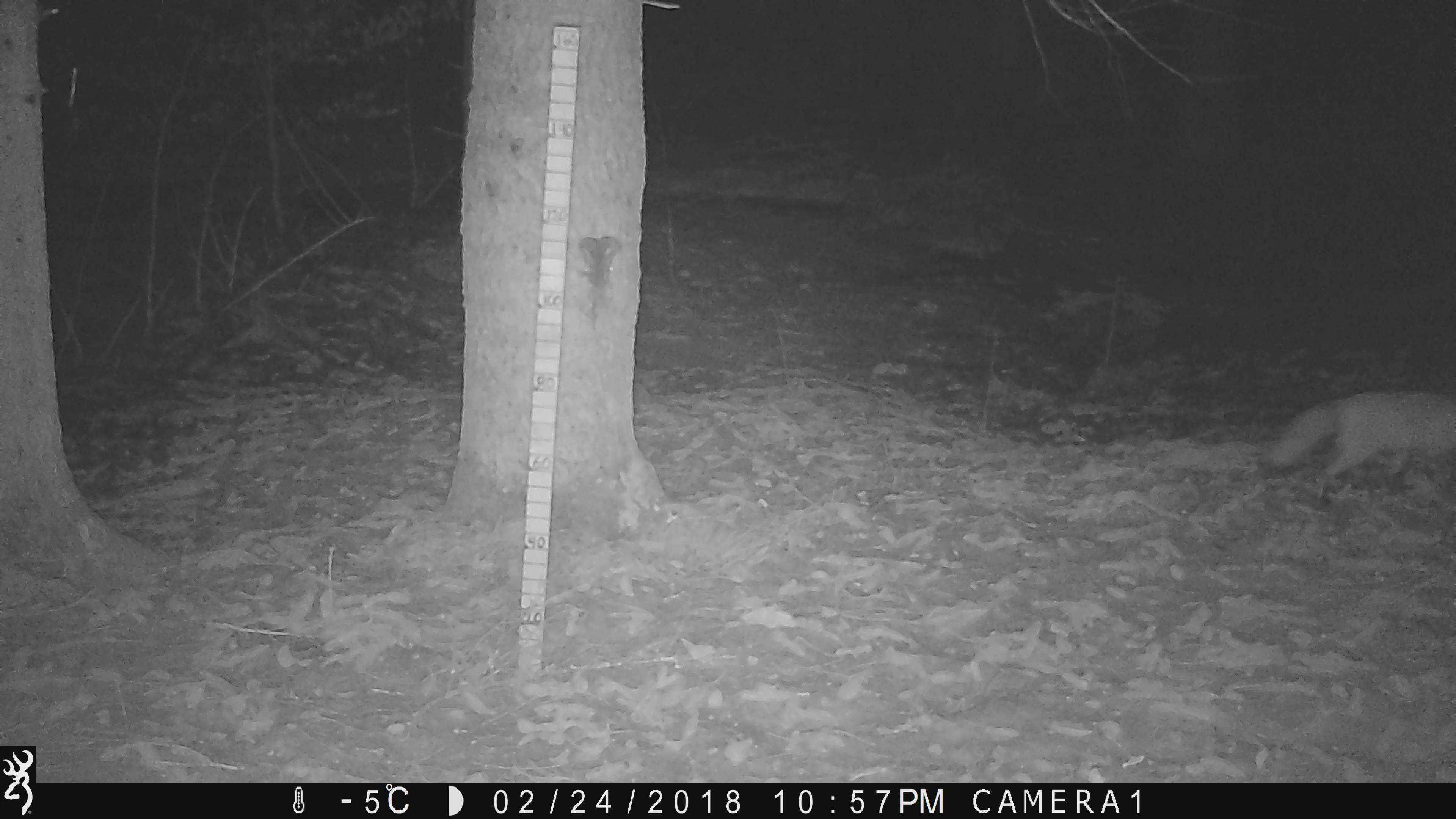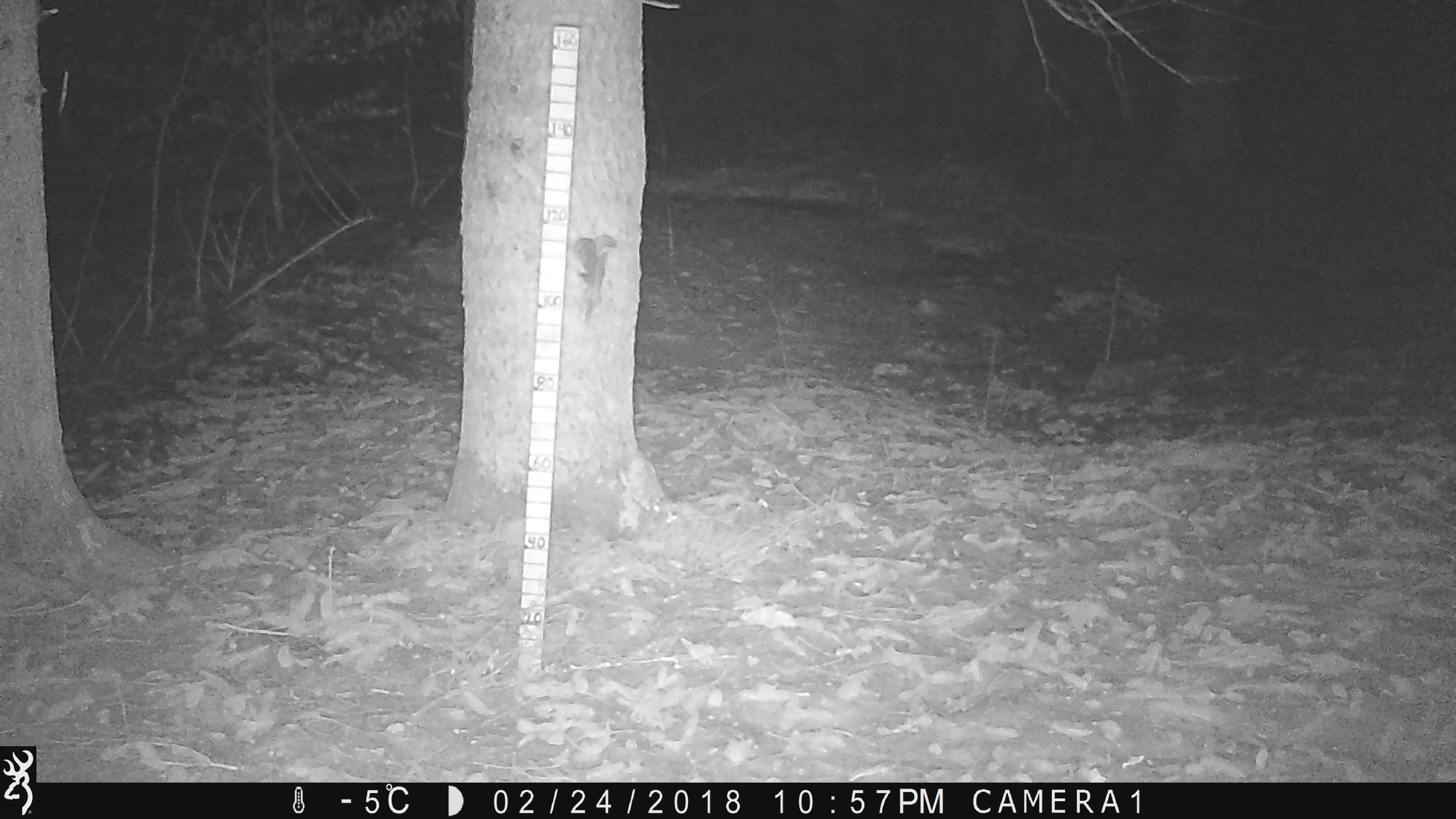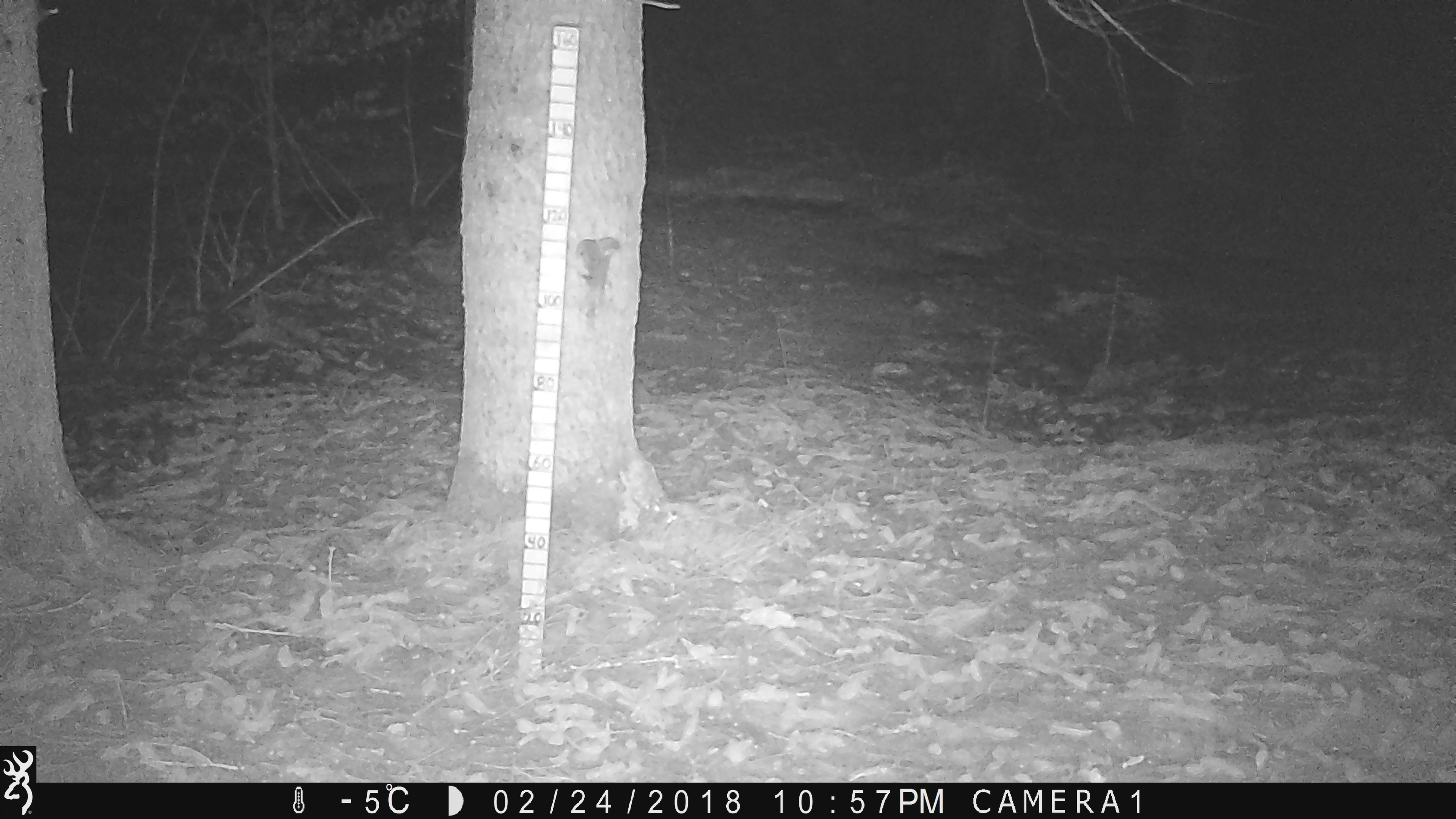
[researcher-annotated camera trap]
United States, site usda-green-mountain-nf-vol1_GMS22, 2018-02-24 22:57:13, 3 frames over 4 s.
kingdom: Animalia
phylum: Chordata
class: Mammalia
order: Carnivora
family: Canidae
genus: Vulpes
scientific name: Vulpes vulpes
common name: red fox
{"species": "red fox (Vulpes vulpes)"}